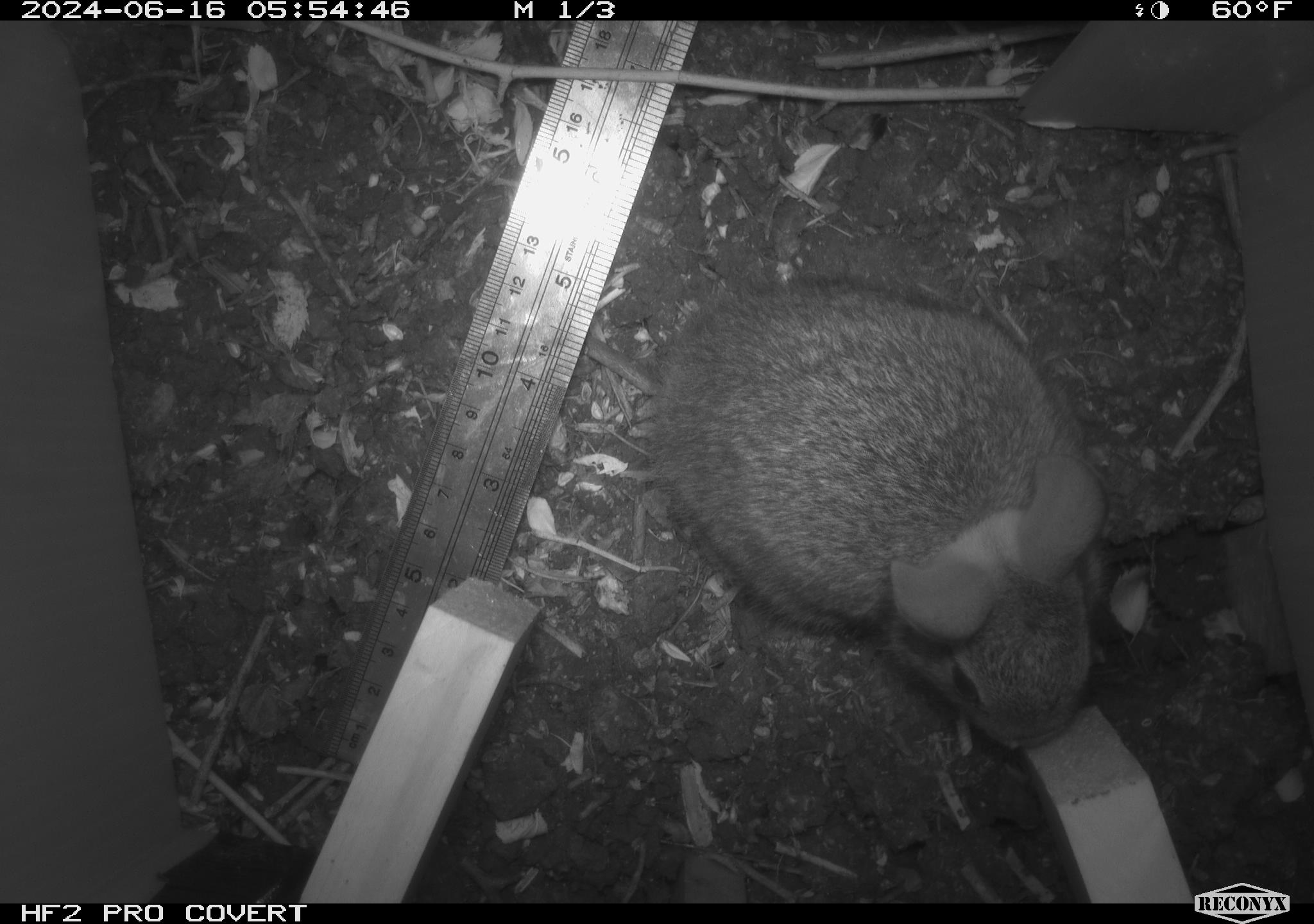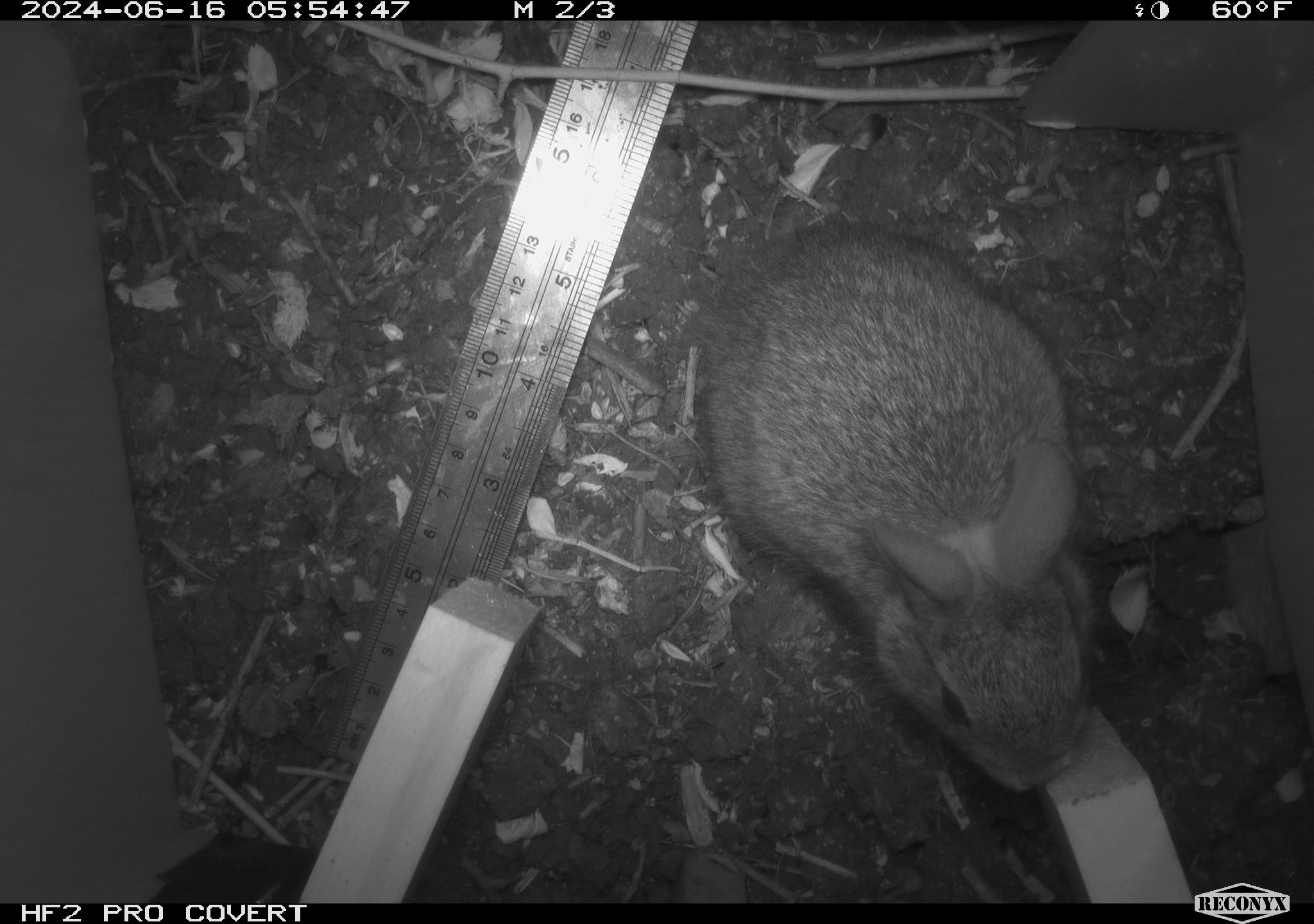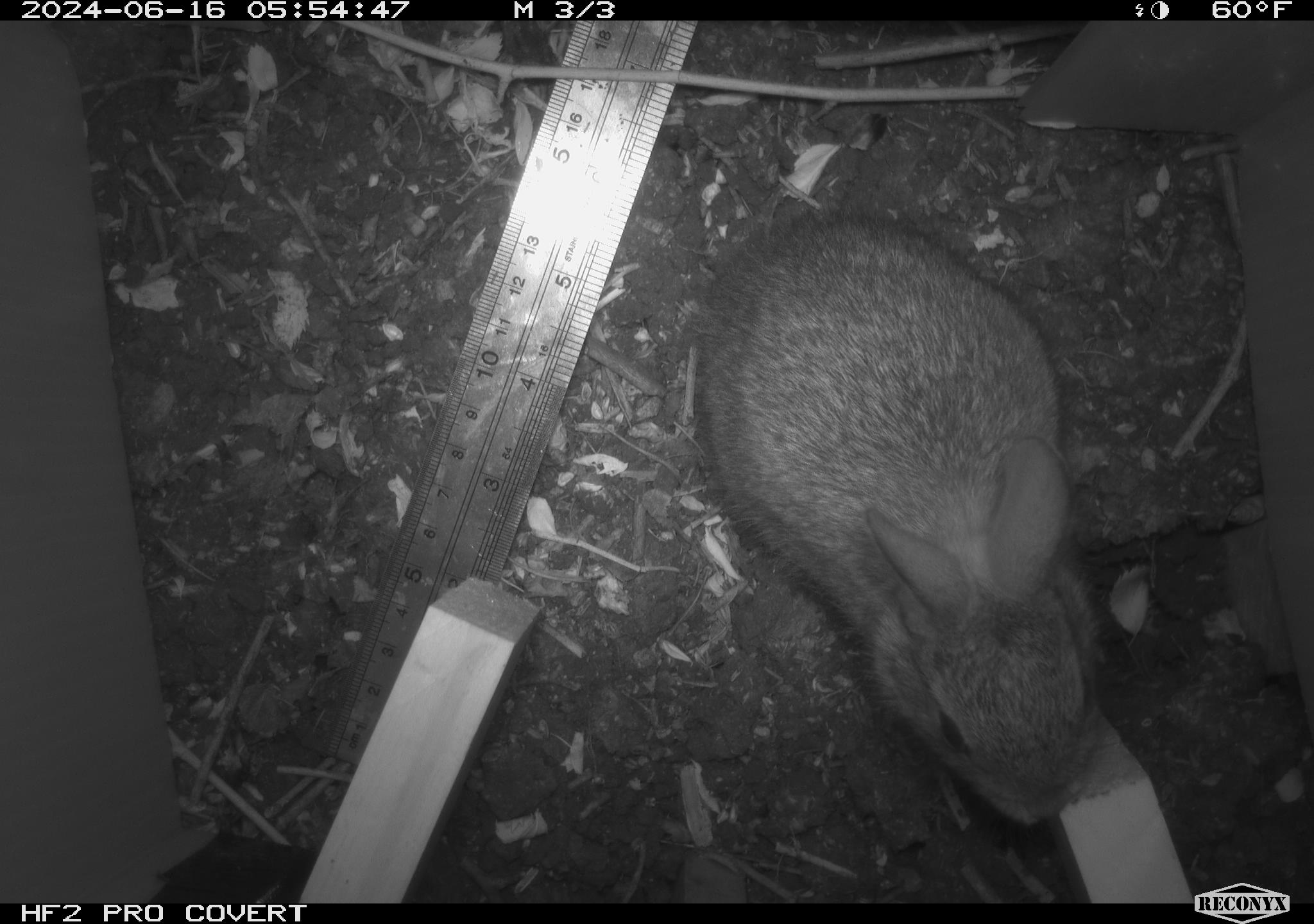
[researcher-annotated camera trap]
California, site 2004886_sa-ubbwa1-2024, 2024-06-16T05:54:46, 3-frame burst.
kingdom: Animalia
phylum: Chordata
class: Mammalia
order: Lagomorpha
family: Leporidae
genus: Sylvilagus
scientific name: Sylvilagus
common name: cottontail rabbits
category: sylvilagus species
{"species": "sylvilagus species (cottontail rabbits) (Sylvilagus)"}